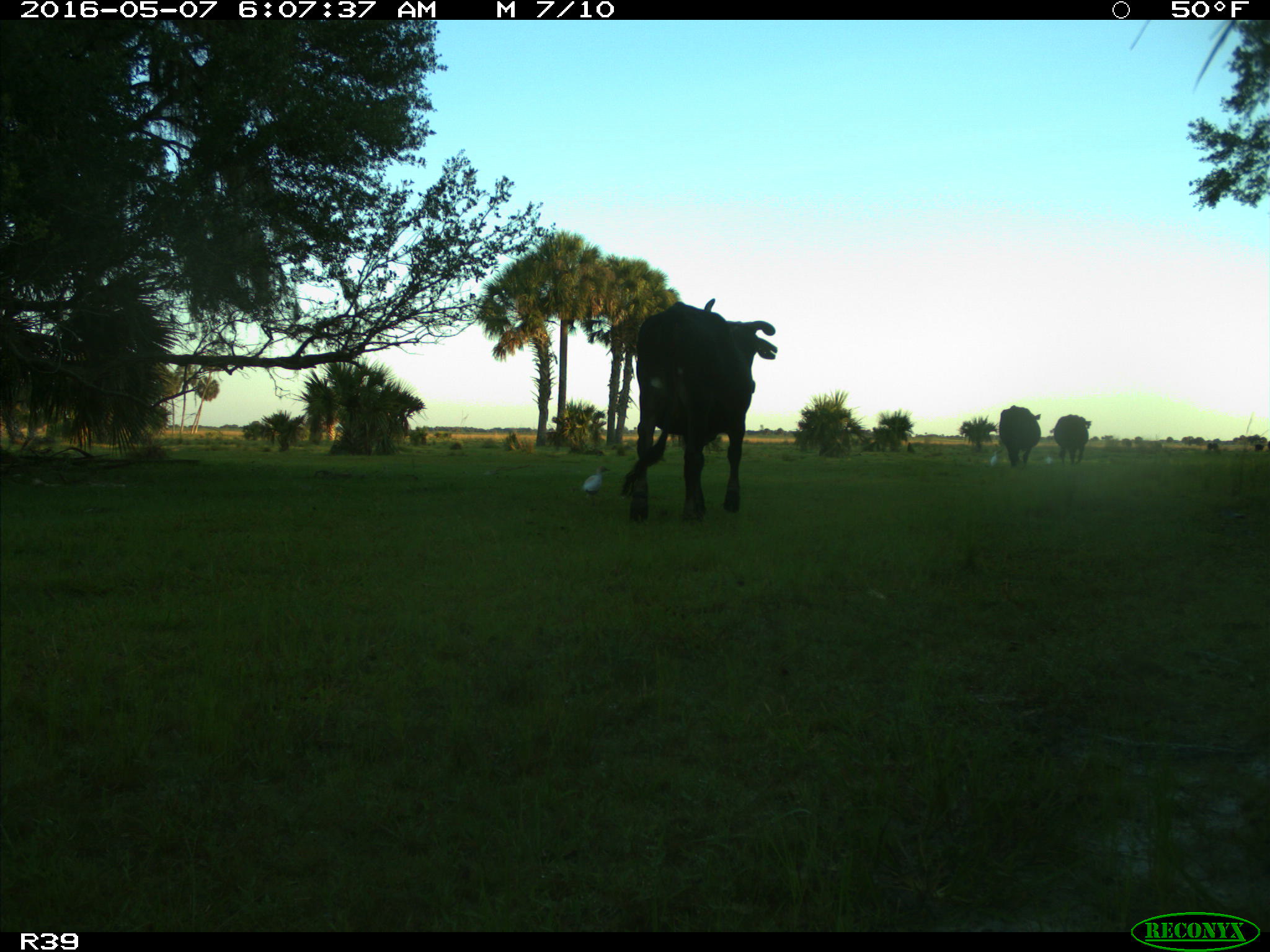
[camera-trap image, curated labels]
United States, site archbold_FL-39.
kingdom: Animalia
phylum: Chordata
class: Mammalia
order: Artiodactyla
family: Bovidae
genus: Bos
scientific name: Bos taurus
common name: domestic cow